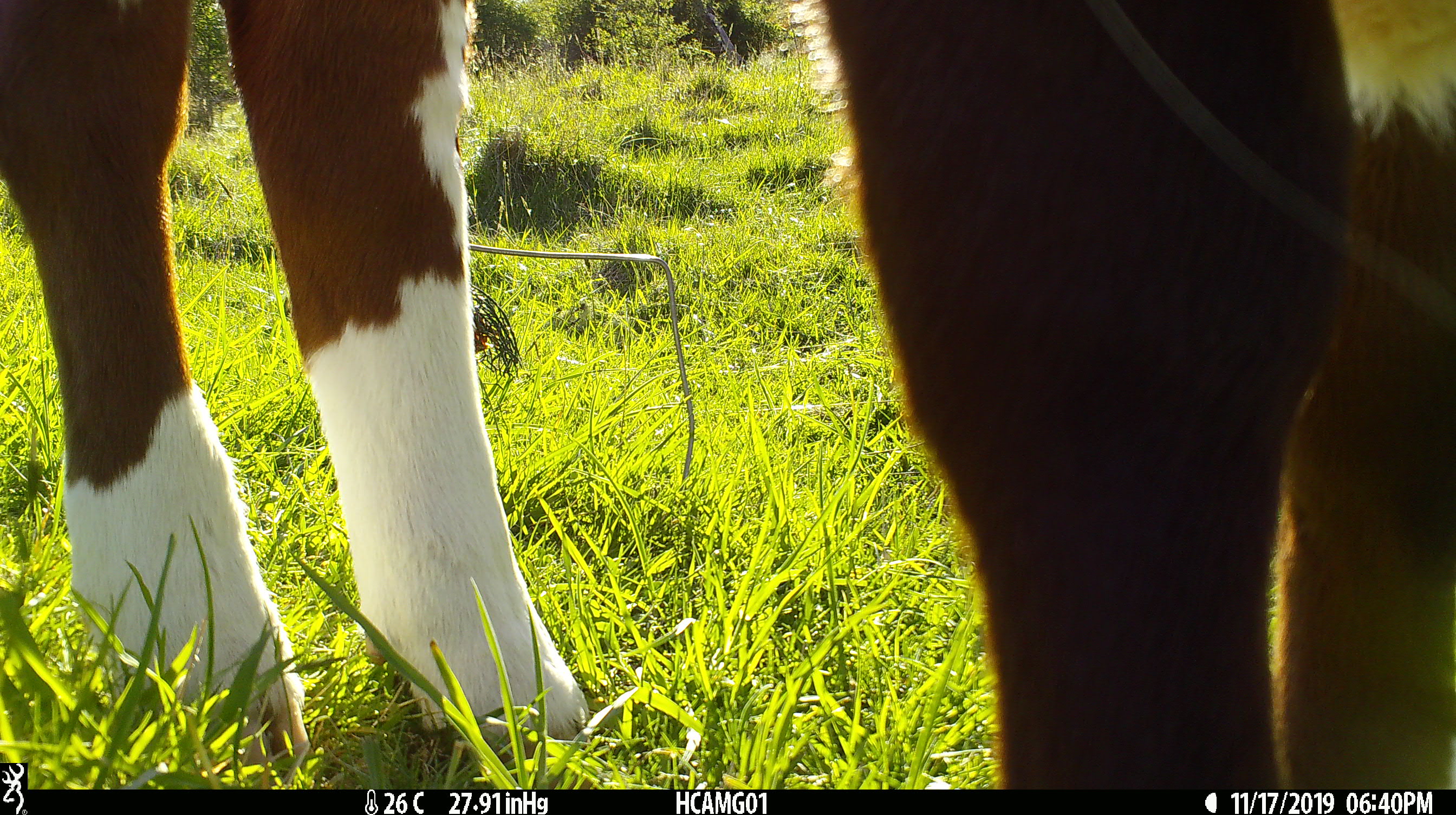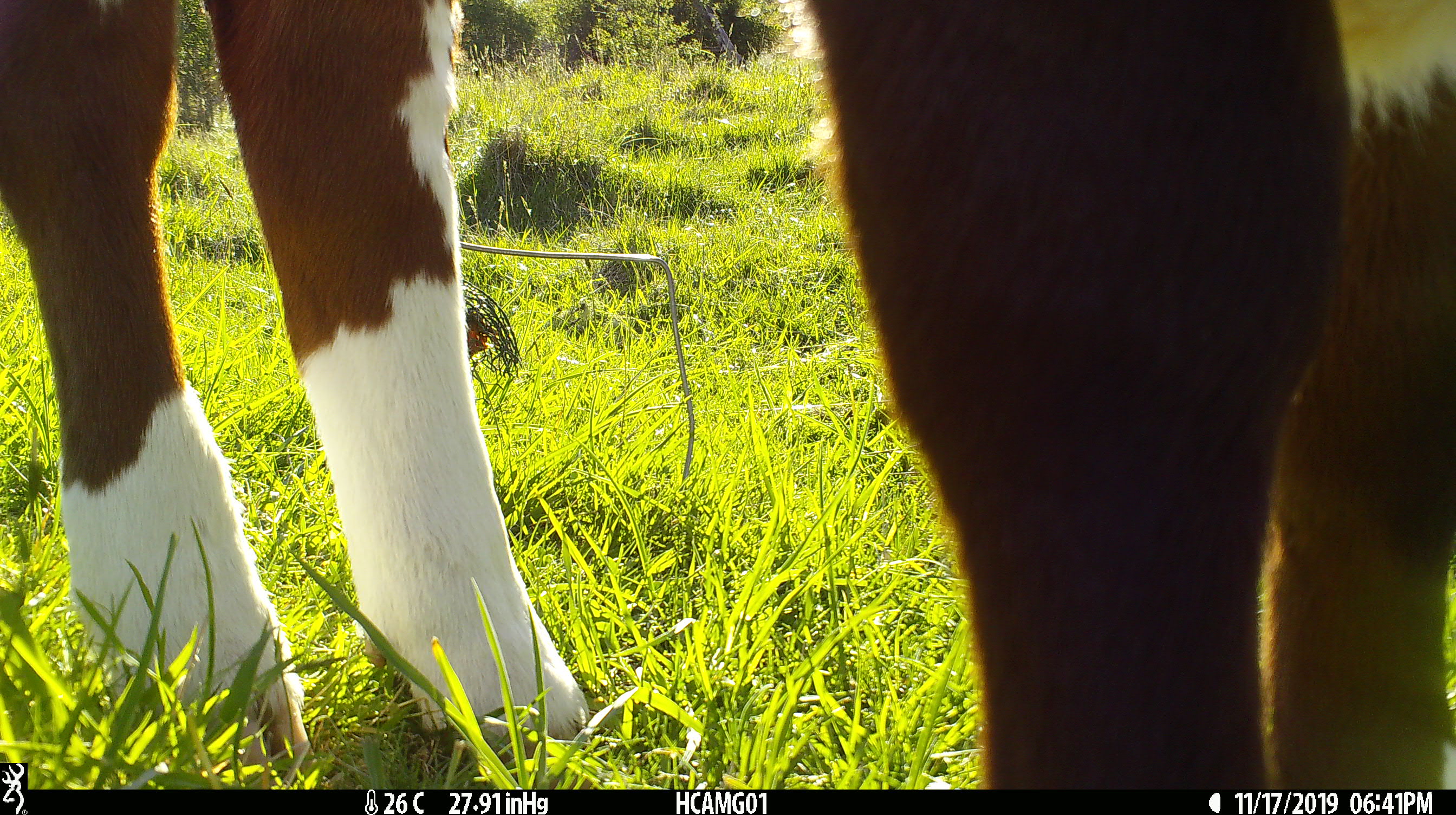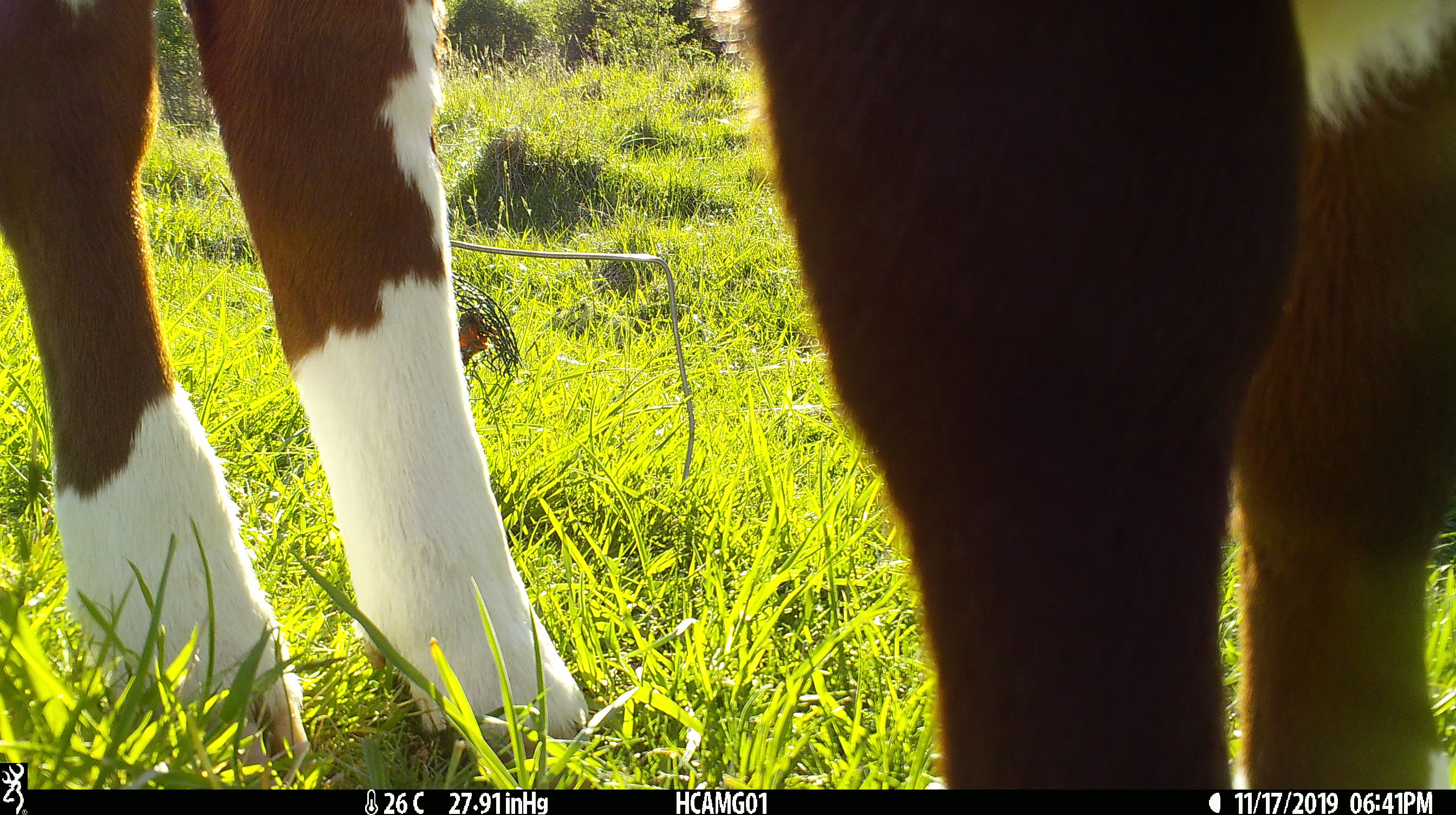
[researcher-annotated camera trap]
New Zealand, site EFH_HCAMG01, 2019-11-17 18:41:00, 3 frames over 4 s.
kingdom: Animalia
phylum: Chordata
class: Mammalia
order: Artiodactyla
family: Bovidae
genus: Bos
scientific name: Bos taurus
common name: domestic cow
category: cow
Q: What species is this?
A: Cow (domestic cow) (Bos taurus).